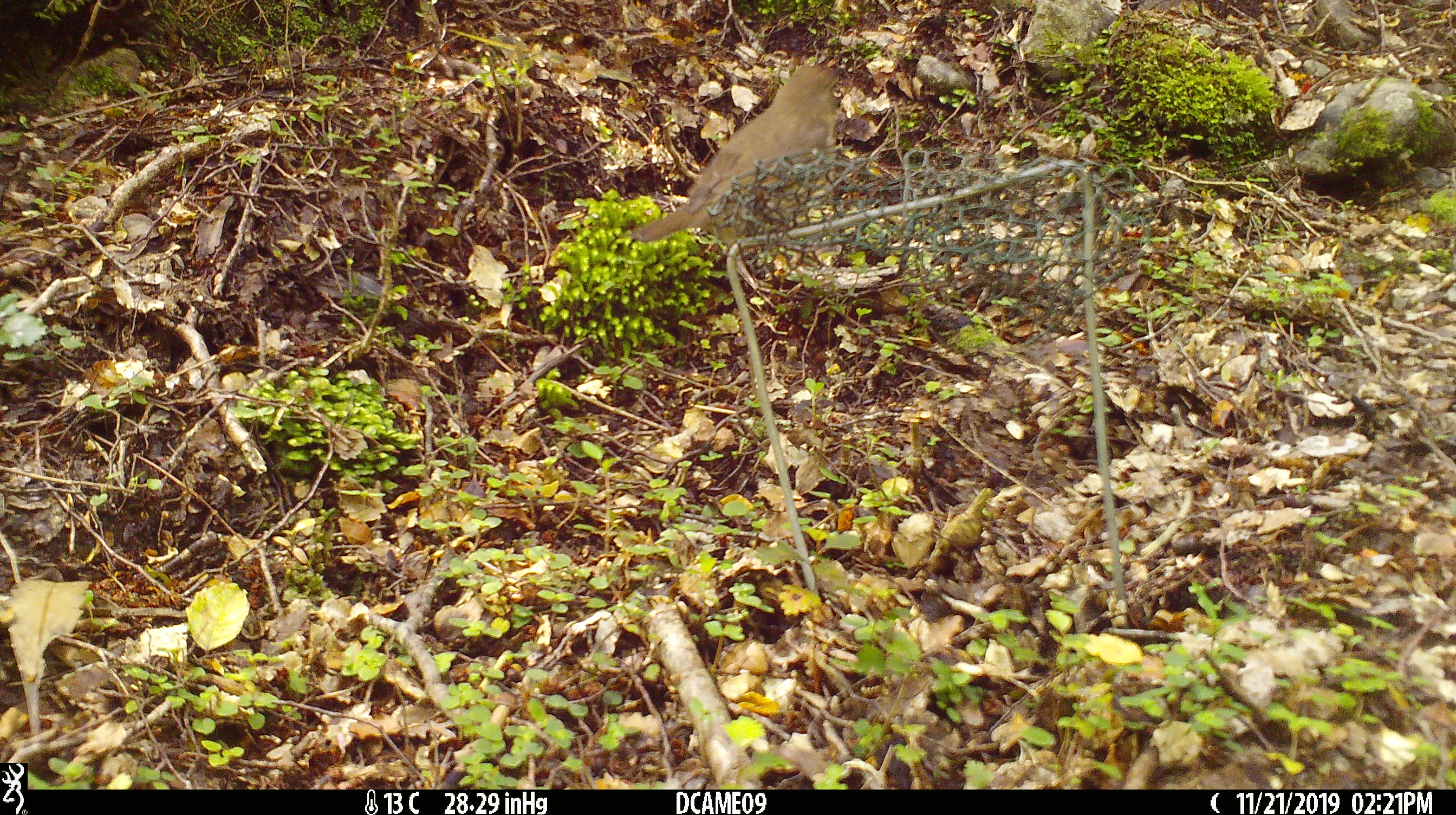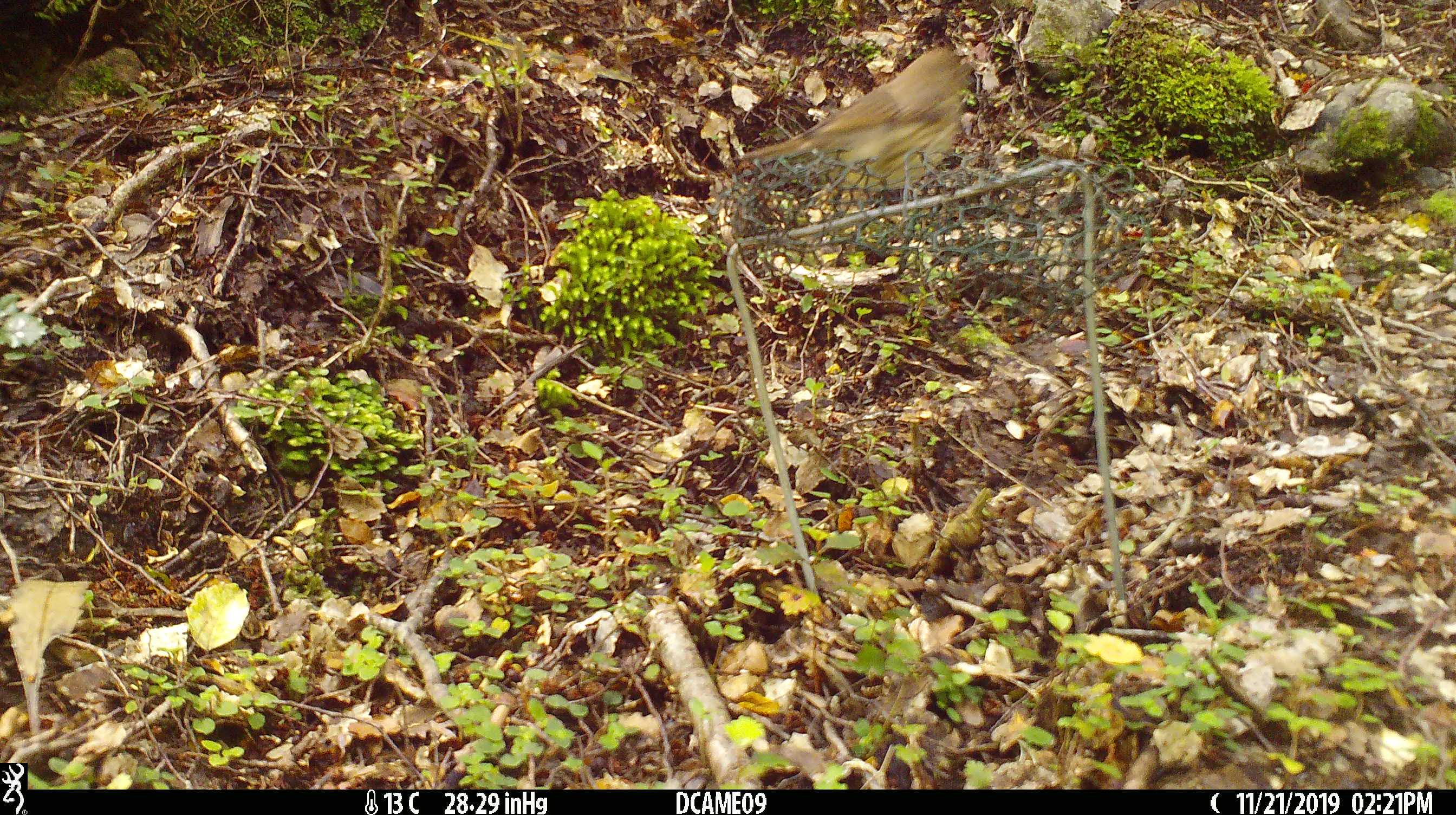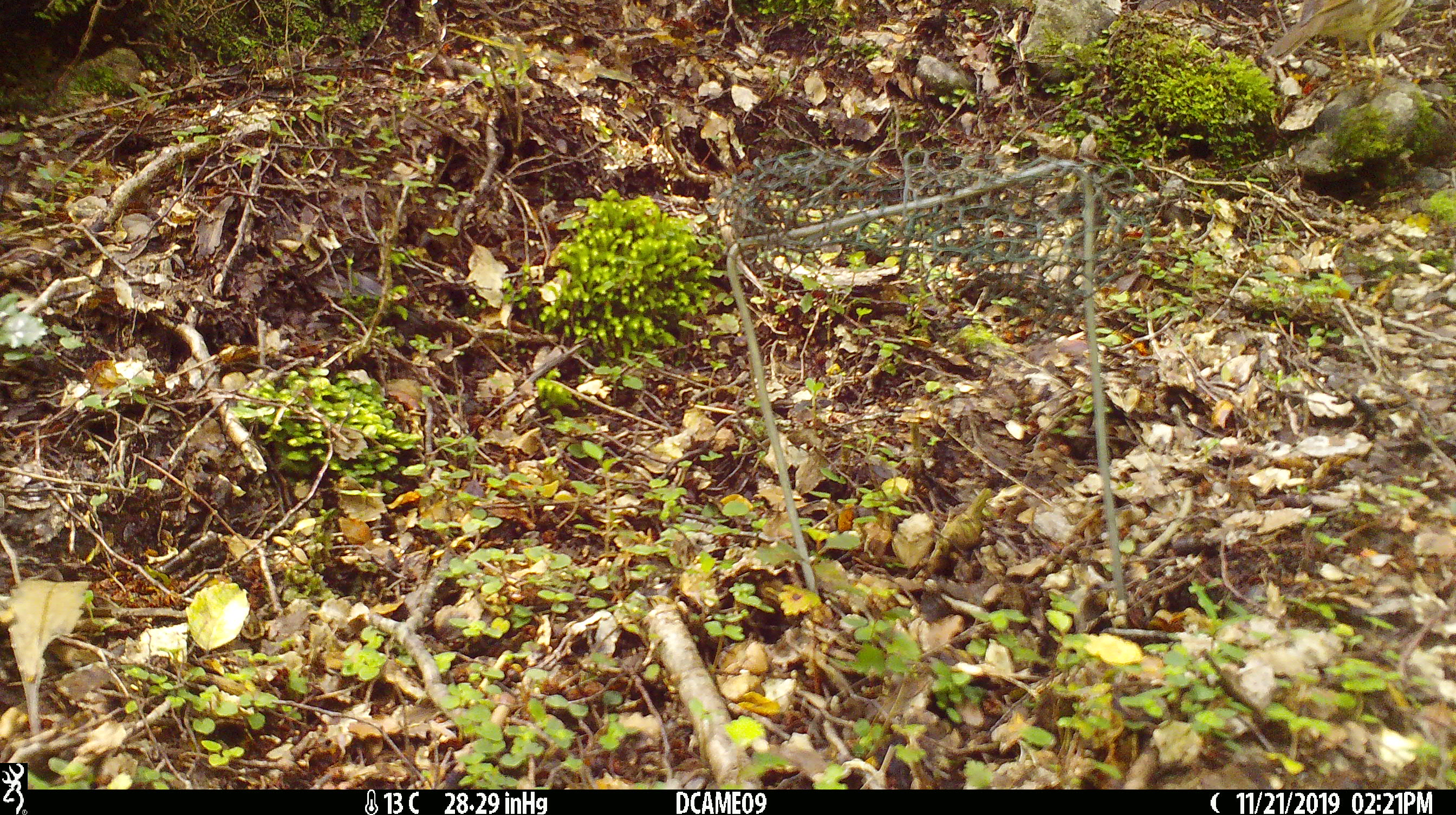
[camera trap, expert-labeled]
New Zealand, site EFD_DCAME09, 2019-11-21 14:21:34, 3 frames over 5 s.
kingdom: Animalia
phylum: Chordata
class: Aves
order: Passeriformes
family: Turdidae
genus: Turdus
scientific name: Turdus philomelos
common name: song thrush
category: thrush